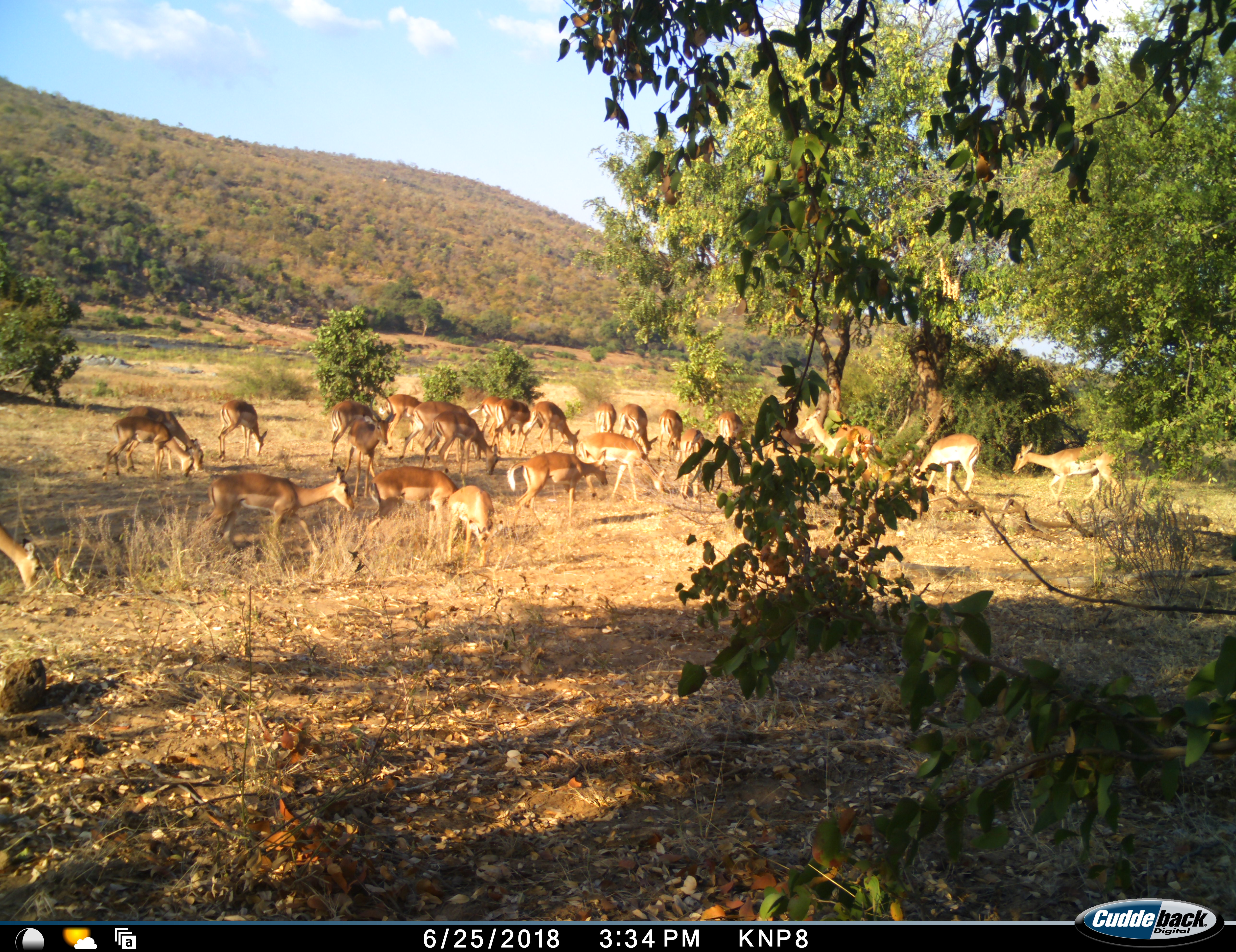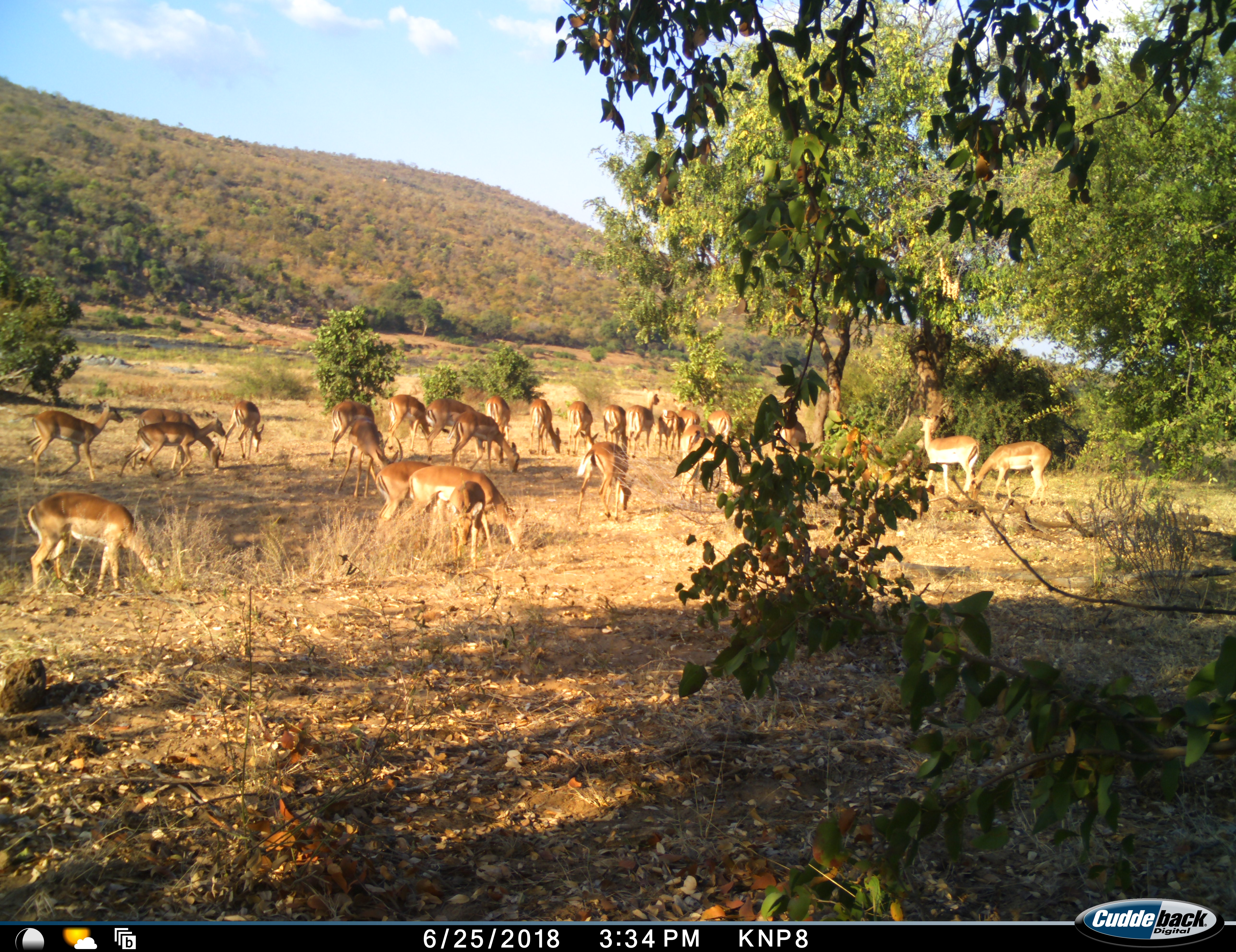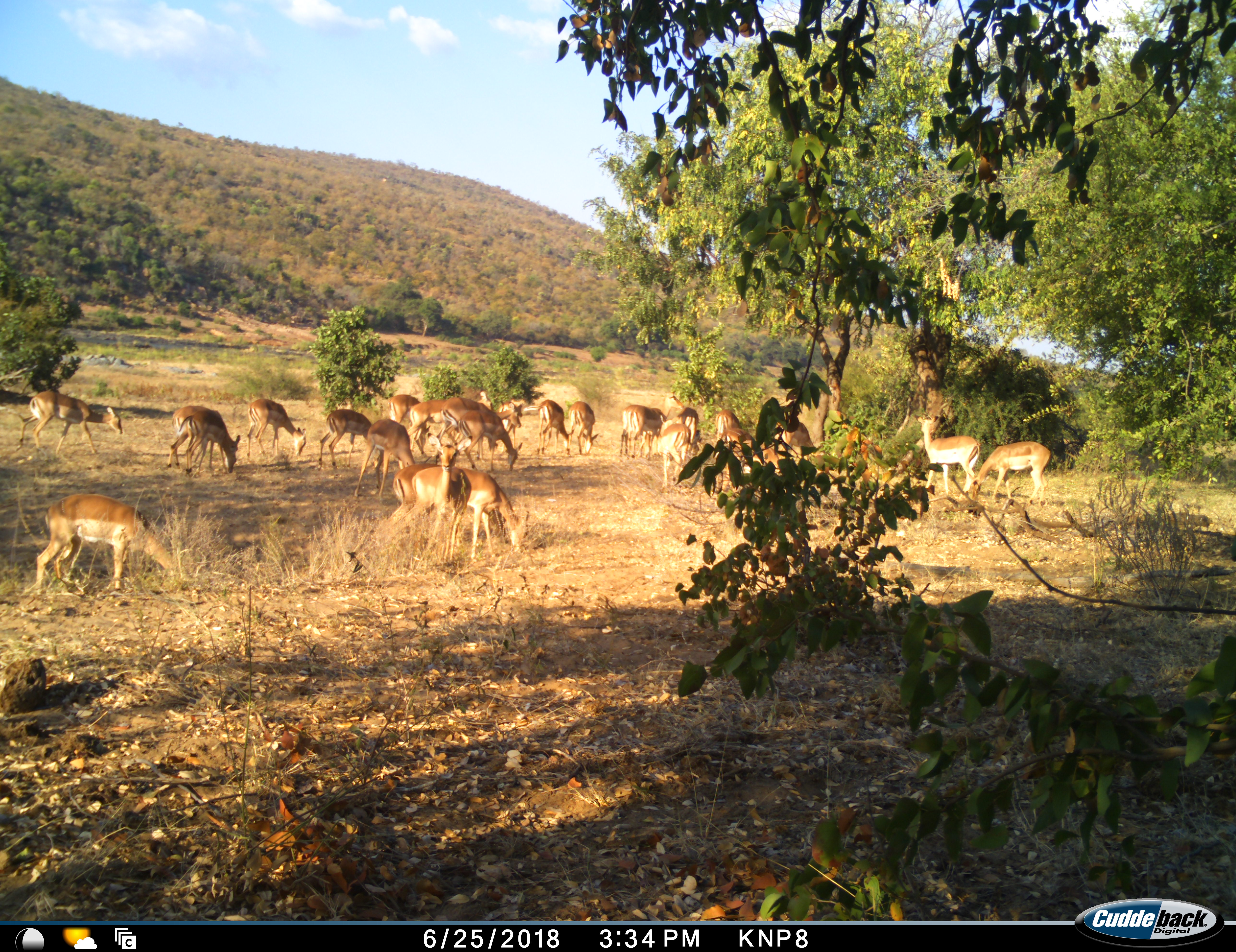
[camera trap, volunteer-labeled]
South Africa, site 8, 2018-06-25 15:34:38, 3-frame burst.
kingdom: Animalia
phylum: Chordata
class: Mammalia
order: Artiodactyla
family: Bovidae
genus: Aepyceros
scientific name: Aepyceros melampus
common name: impala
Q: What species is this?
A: Impala (Aepyceros melampus).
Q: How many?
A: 11-50.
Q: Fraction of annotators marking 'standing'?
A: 40%.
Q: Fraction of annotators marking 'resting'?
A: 0%.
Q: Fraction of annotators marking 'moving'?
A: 40%.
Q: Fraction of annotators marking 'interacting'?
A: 0%.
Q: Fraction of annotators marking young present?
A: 10%.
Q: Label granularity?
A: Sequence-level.